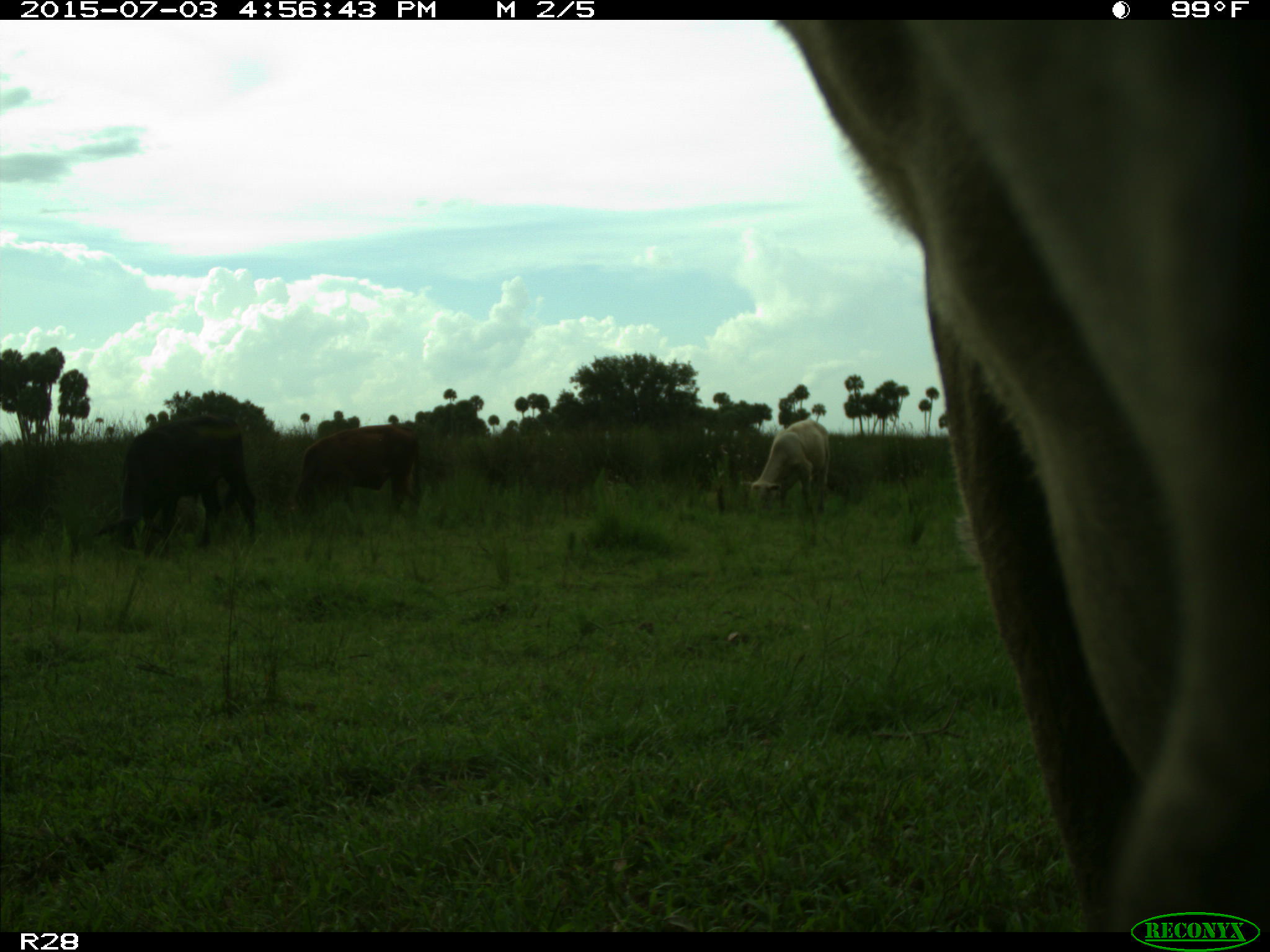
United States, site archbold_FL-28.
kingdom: Animalia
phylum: Chordata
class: Mammalia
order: Artiodactyla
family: Bovidae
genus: Bos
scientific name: Bos taurus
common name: domestic cow